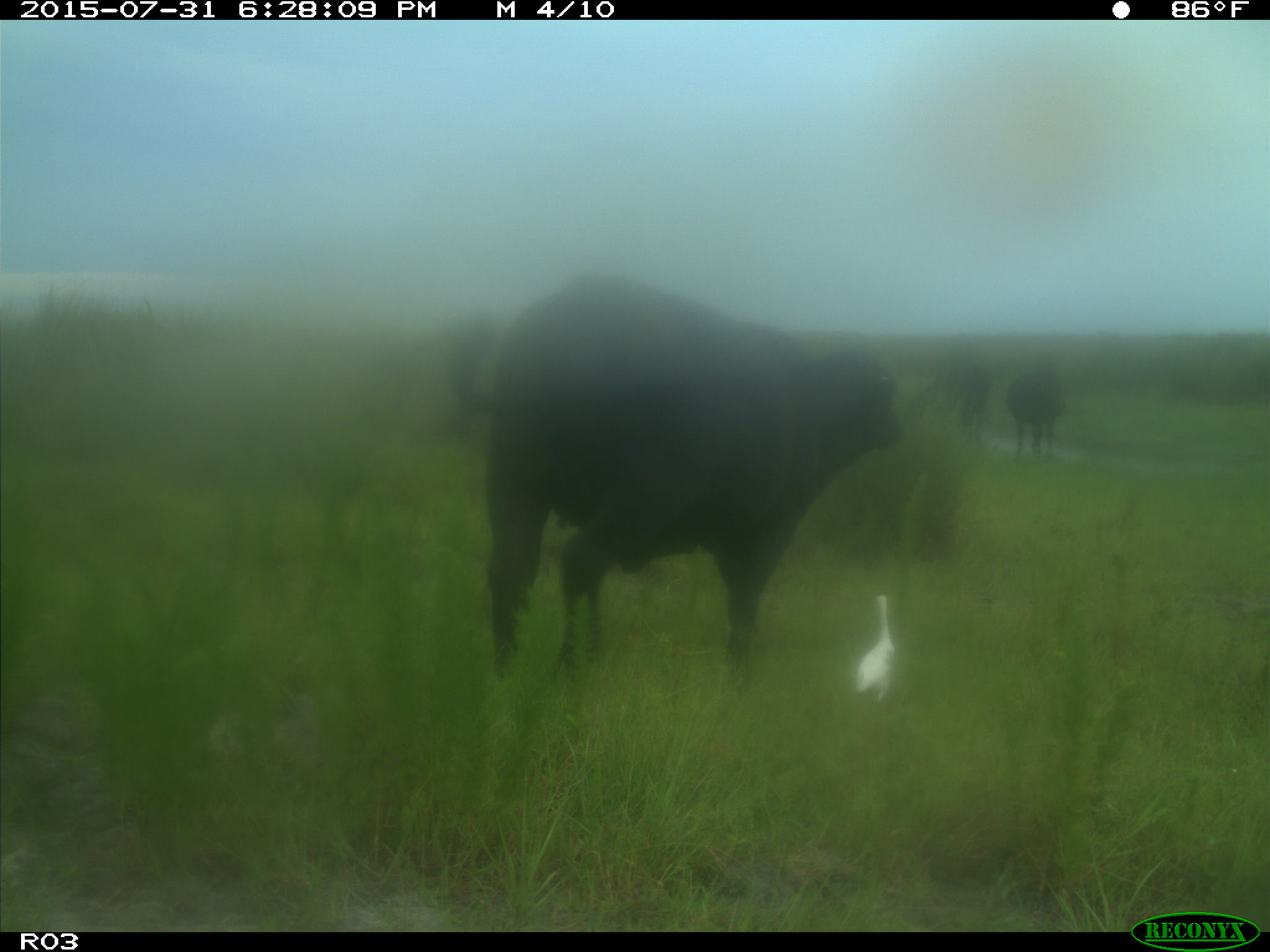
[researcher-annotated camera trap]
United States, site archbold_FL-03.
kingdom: Animalia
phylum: Chordata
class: Mammalia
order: Artiodactyla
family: Bovidae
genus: Bos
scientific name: Bos taurus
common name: domestic cow